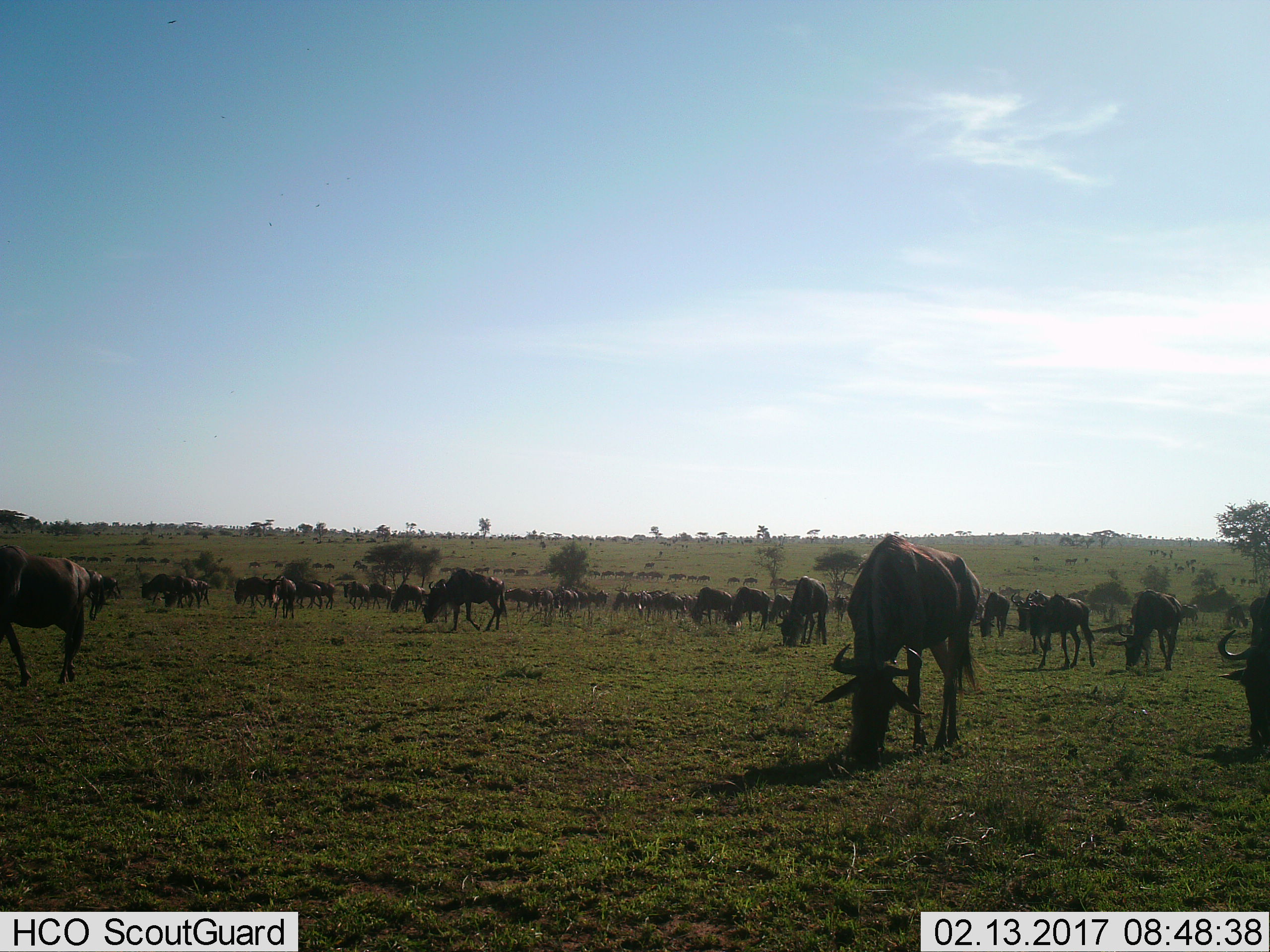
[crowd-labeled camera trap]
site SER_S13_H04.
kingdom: Animalia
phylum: Chordata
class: Mammalia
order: Artiodactyla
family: Bovidae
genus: Connochaetes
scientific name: Connochaetes taurinus taurinus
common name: blue wildebeest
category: wildebeestblue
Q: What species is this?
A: Wildebeestblue (blue wildebeest) (Connochaetes taurinus taurinus).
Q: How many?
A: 11-50.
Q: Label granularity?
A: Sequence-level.